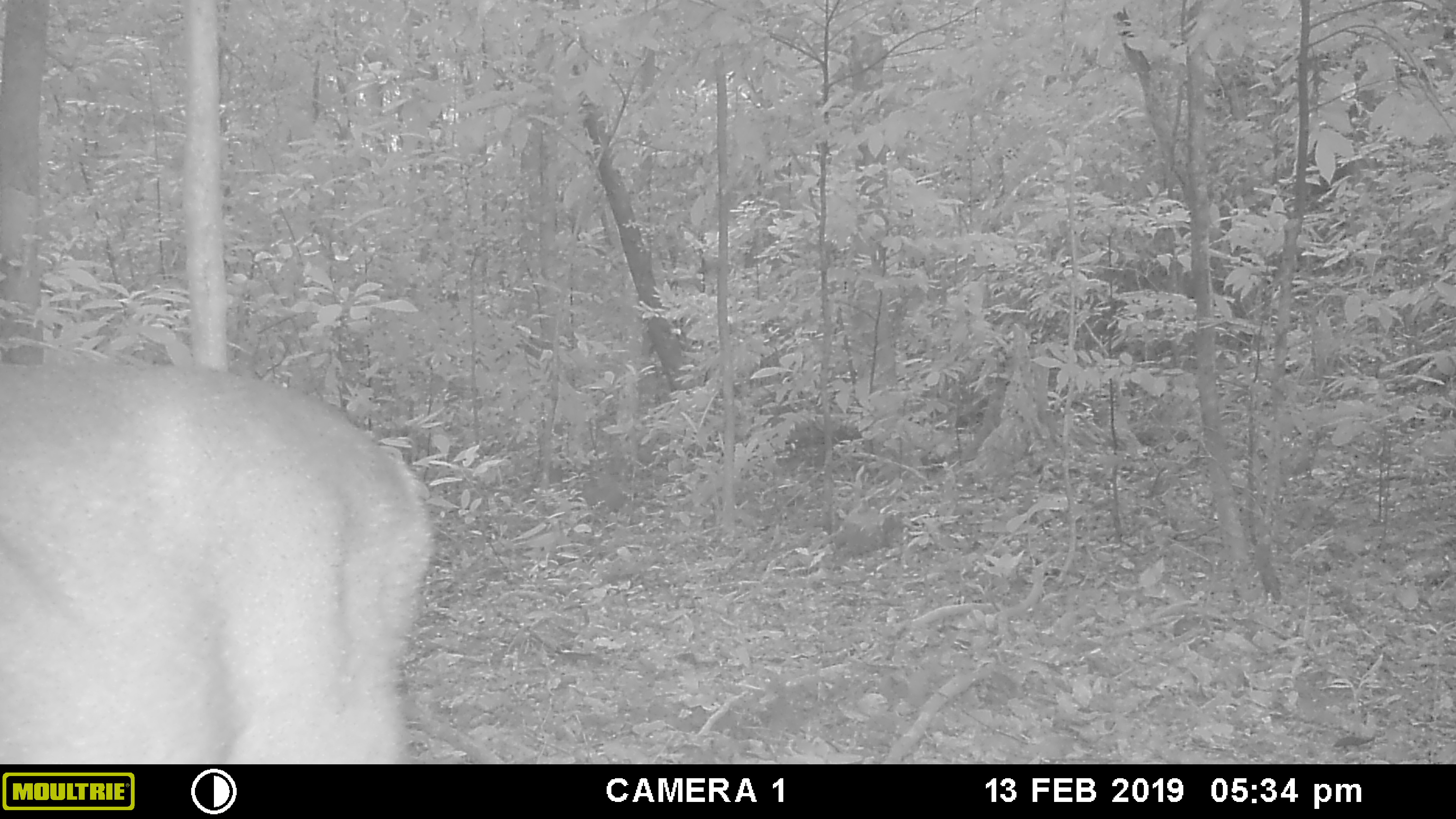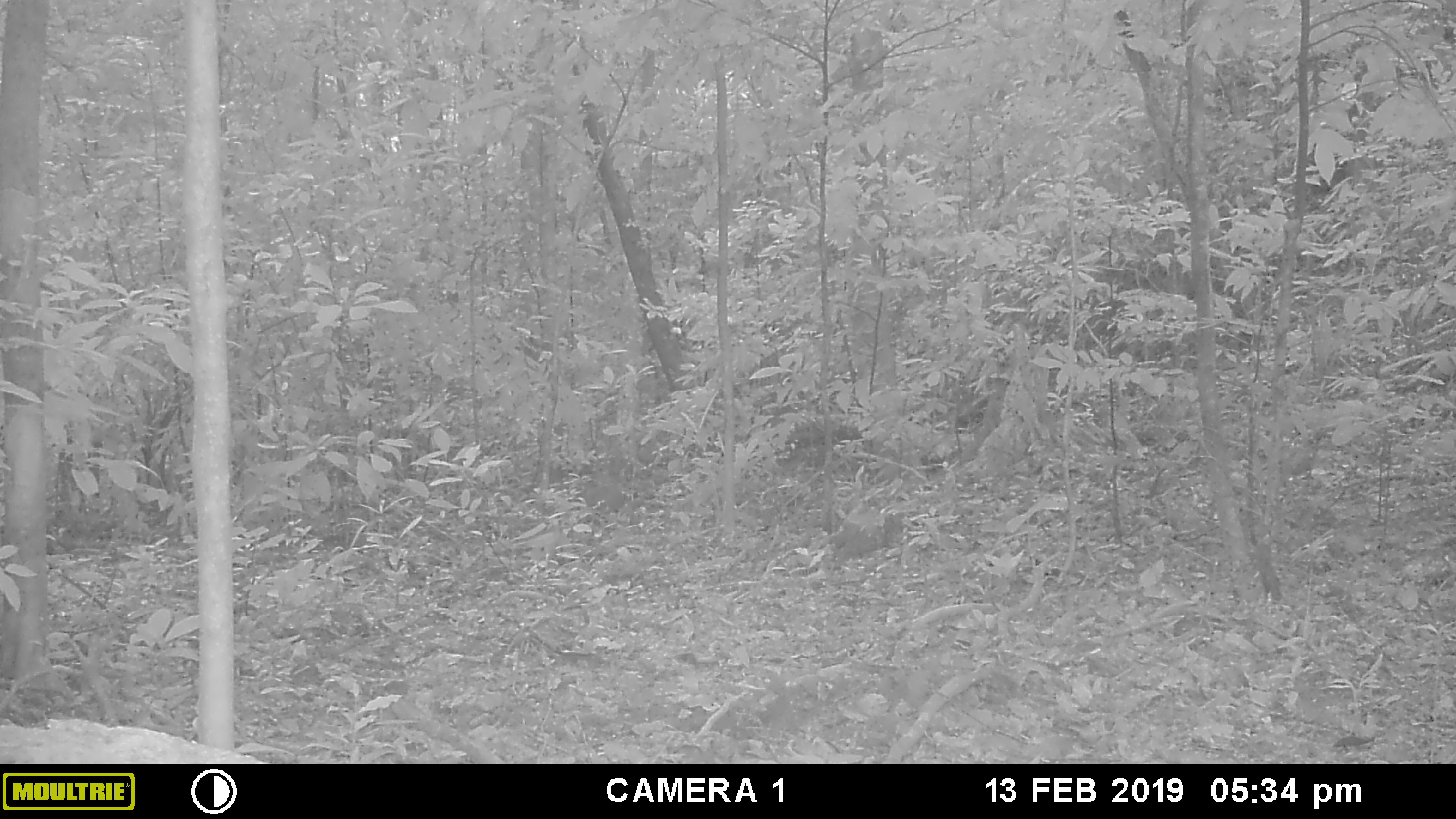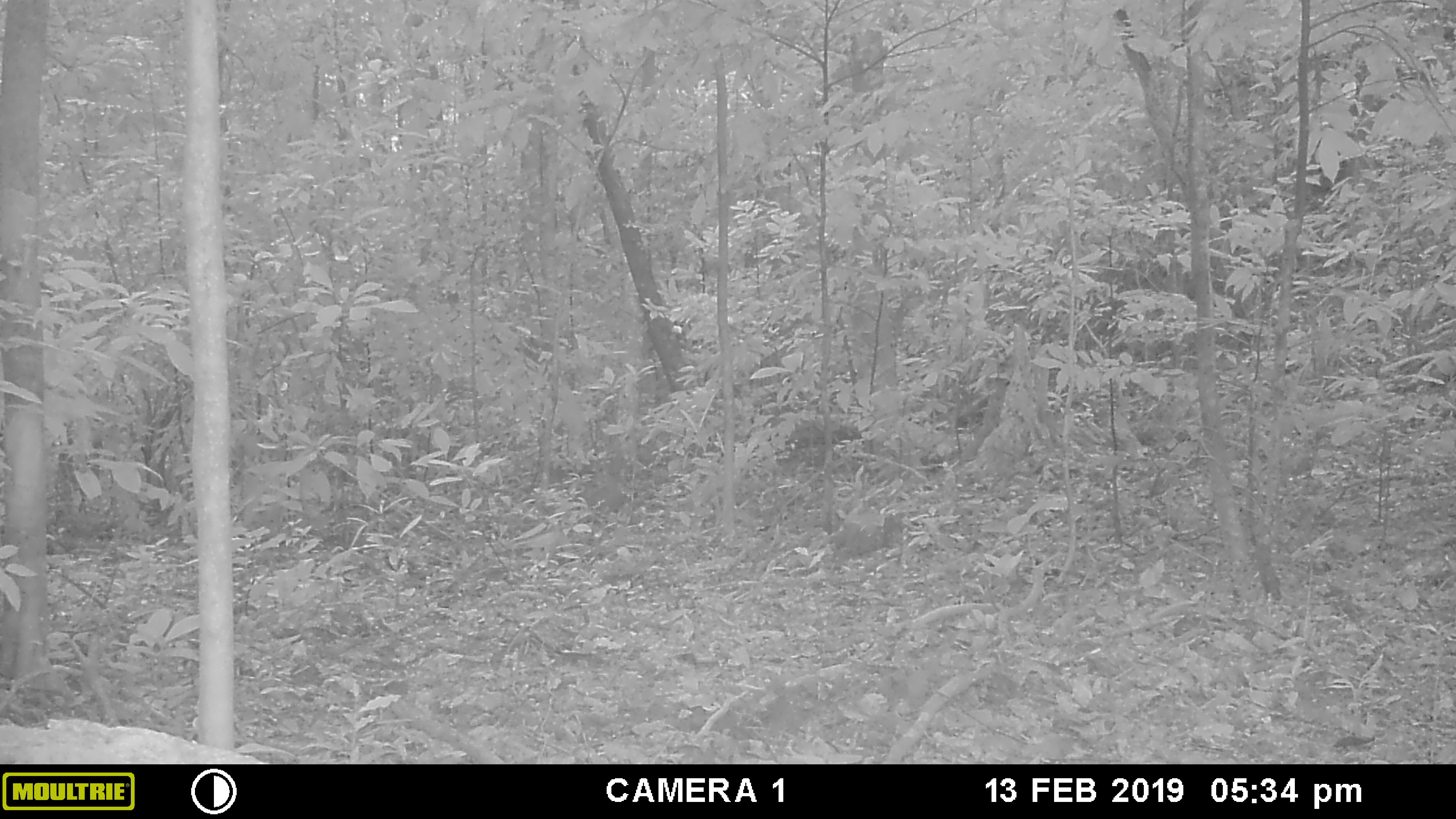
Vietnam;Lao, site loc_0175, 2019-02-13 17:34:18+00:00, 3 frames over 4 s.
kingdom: Animalia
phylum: Chordata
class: Mammalia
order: Artiodactyla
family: Cervidae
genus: Muntiacus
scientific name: Muntiacus vuquangensis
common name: large-antlered muntjac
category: large antlered muntjac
Large antlered muntjac (large-antlered muntjac) (Muntiacus vuquangensis). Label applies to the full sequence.